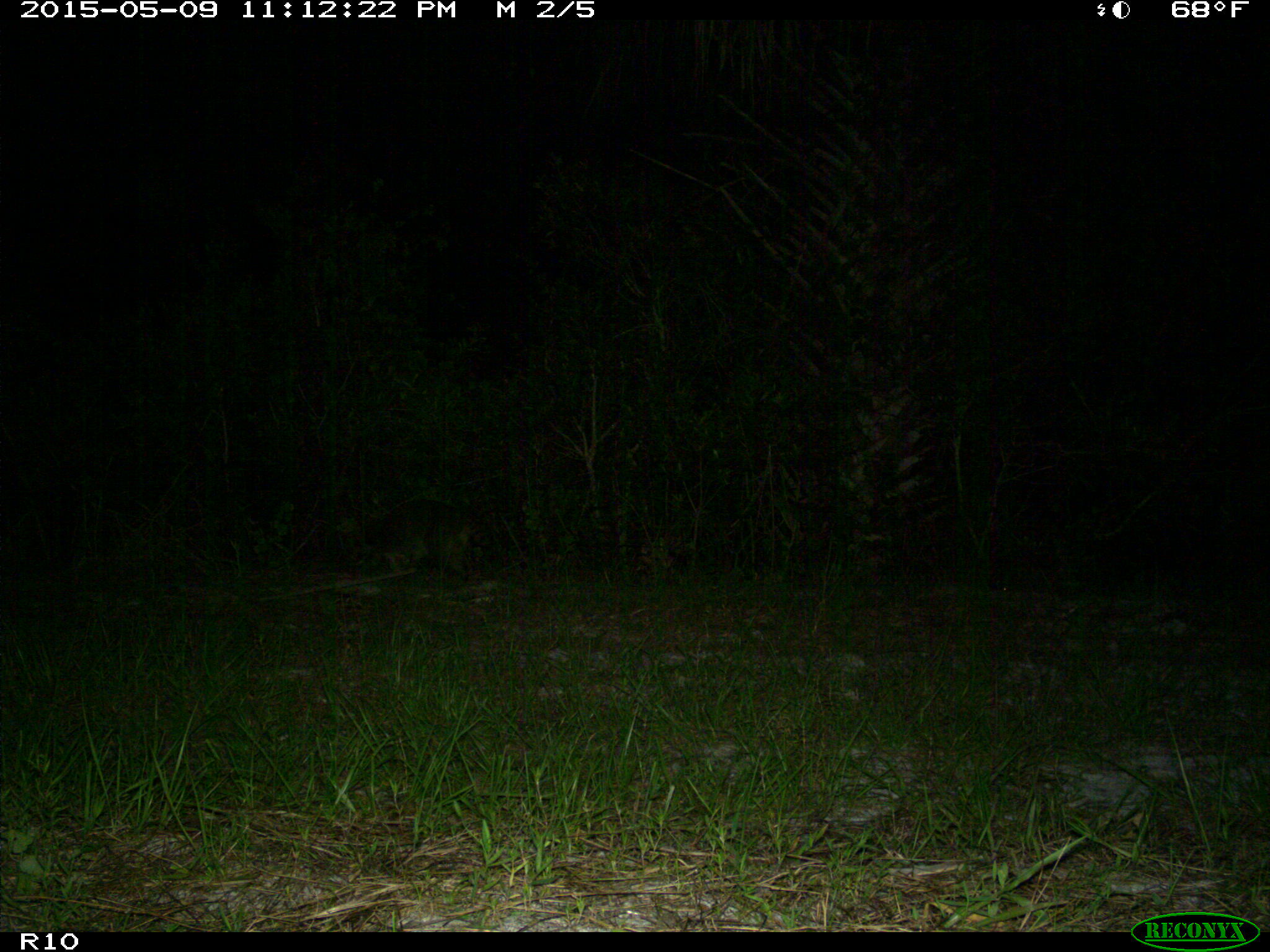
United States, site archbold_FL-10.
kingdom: Animalia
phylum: Chordata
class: Mammalia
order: Carnivora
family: Procyonidae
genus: Procyon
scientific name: Procyon lotor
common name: common raccoon